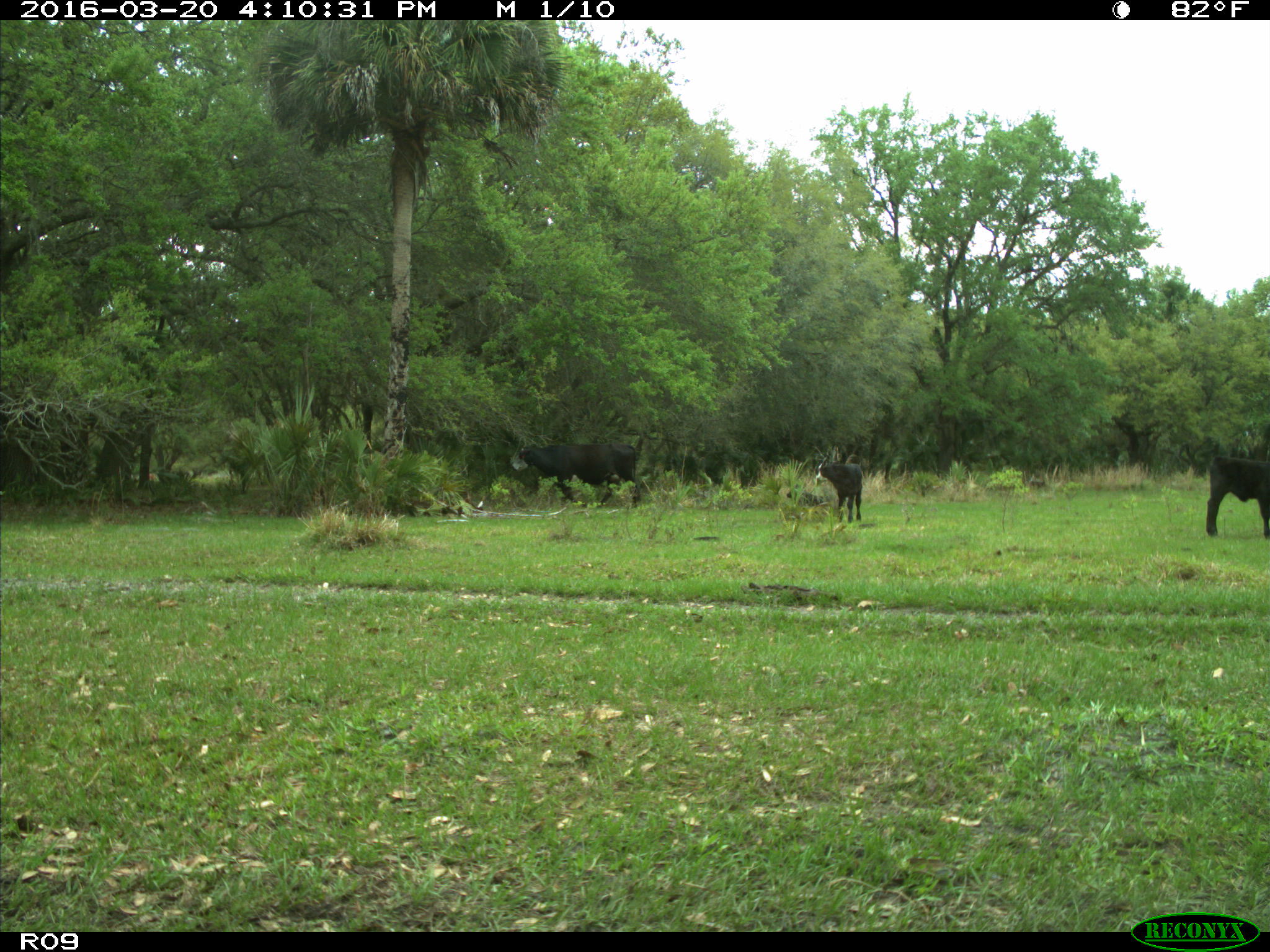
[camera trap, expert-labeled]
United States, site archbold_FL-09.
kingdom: Animalia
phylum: Chordata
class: Mammalia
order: Artiodactyla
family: Bovidae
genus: Bos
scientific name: Bos taurus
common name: domestic cow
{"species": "Bos taurus (domestic cow)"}